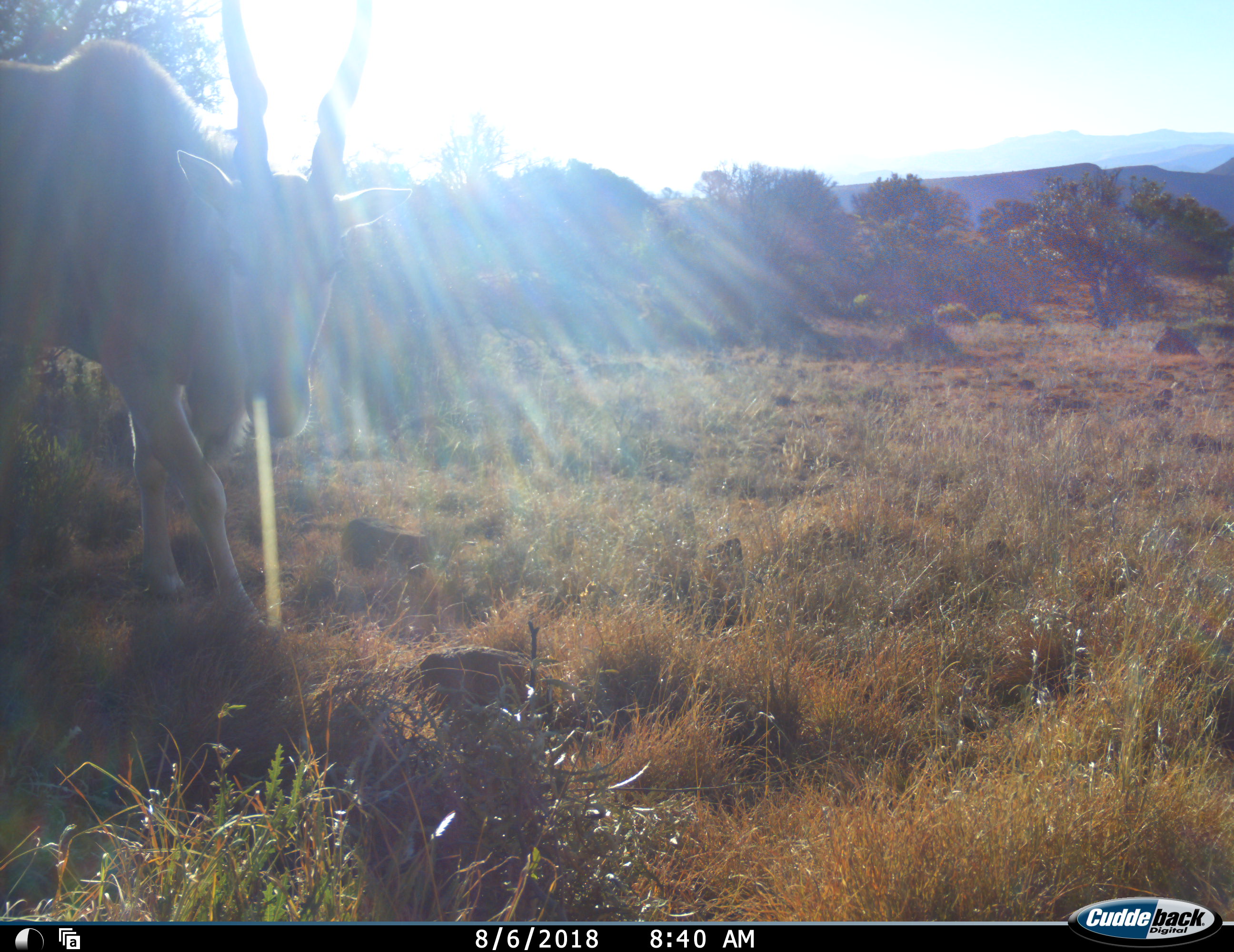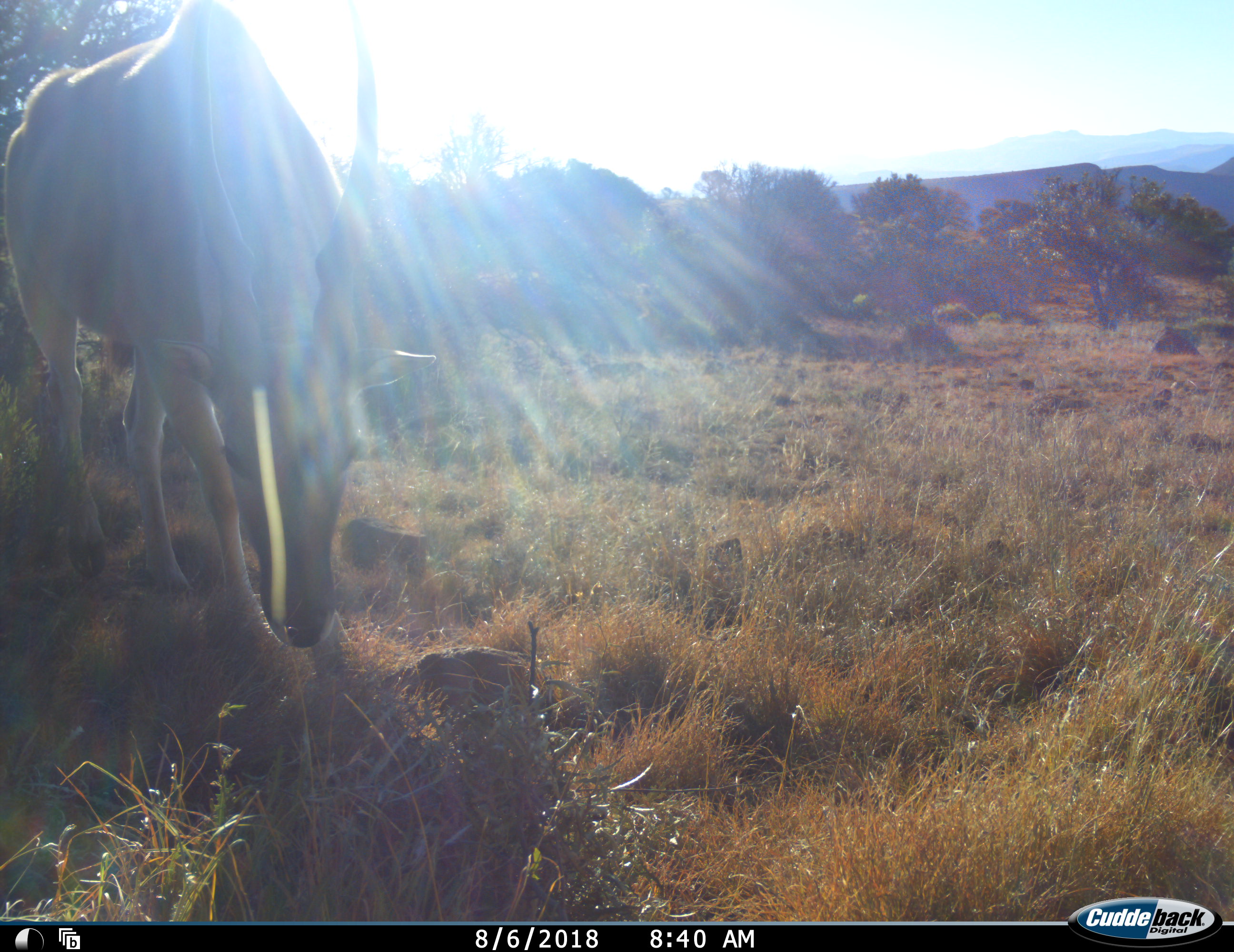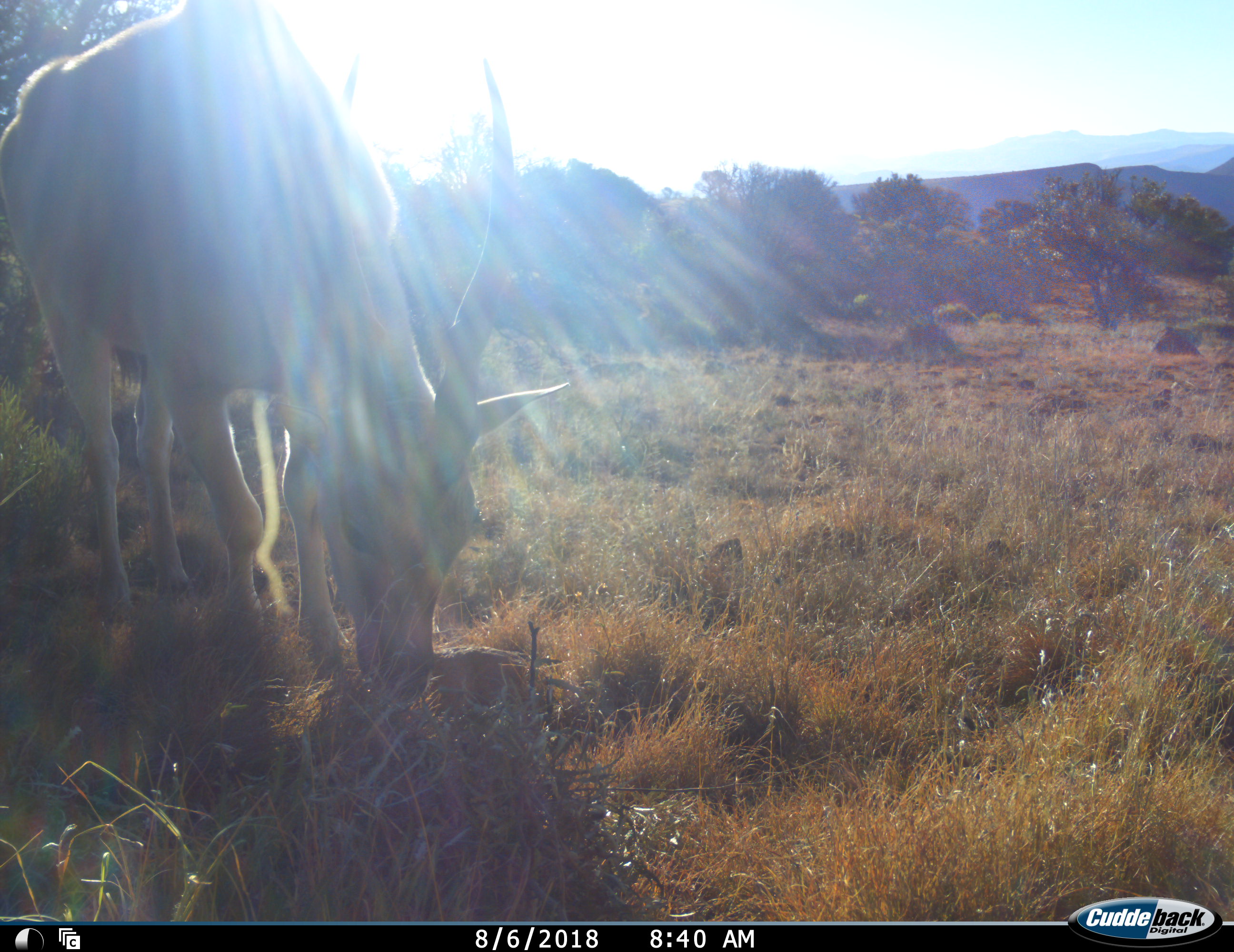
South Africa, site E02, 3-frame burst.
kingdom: Animalia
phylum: Chordata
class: Mammalia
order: Artiodactyla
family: Bovidae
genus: Tragelaphus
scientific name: Tragelaphus oryx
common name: eland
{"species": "eland (Tragelaphus oryx)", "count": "1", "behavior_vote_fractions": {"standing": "0%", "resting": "0%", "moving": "62%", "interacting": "0%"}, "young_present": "0%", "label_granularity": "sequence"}